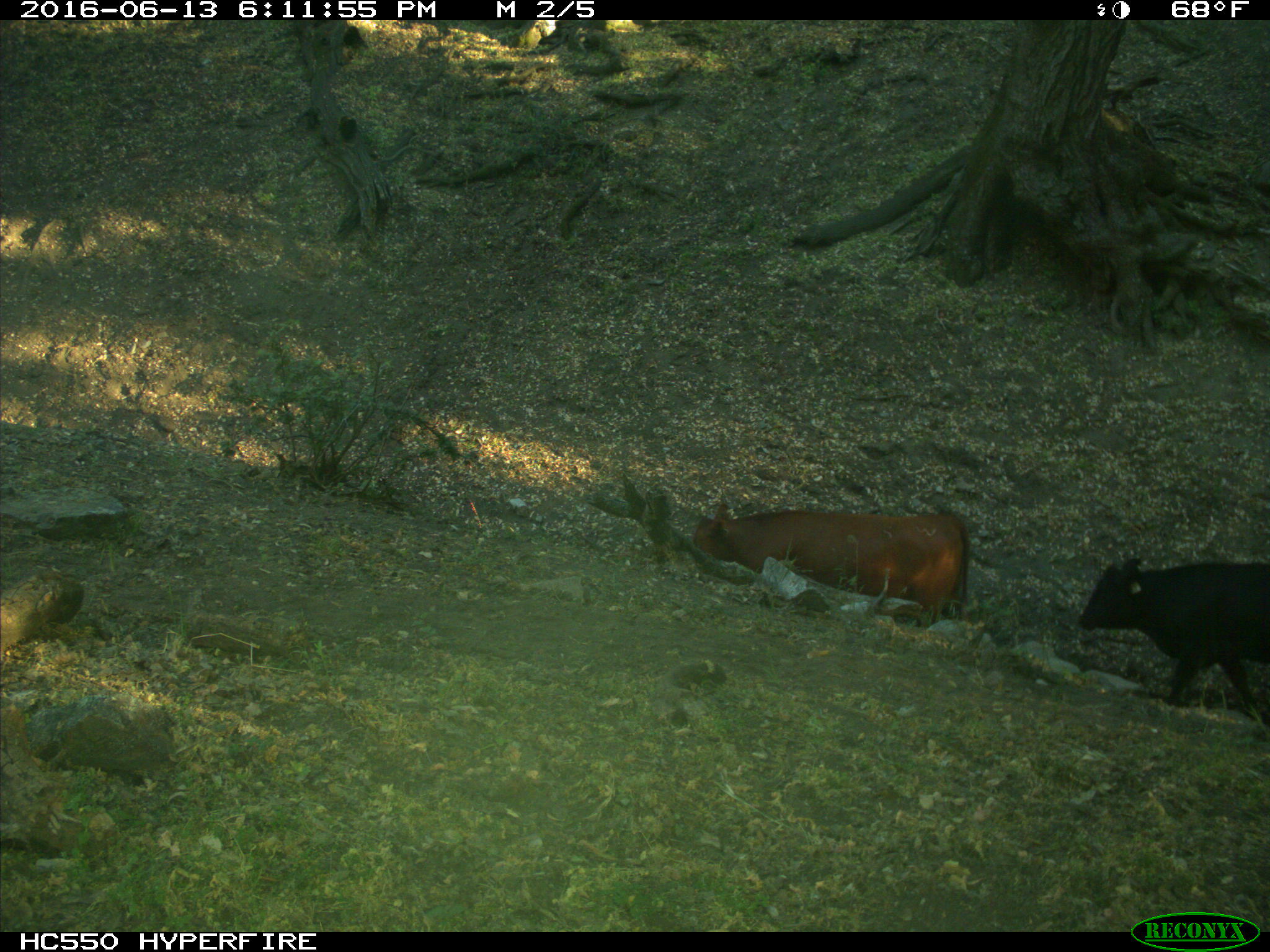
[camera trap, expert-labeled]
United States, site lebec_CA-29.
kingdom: Animalia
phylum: Chordata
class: Mammalia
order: Artiodactyla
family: Bovidae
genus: Bos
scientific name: Bos taurus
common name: domestic cow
Bos taurus (domestic cow).